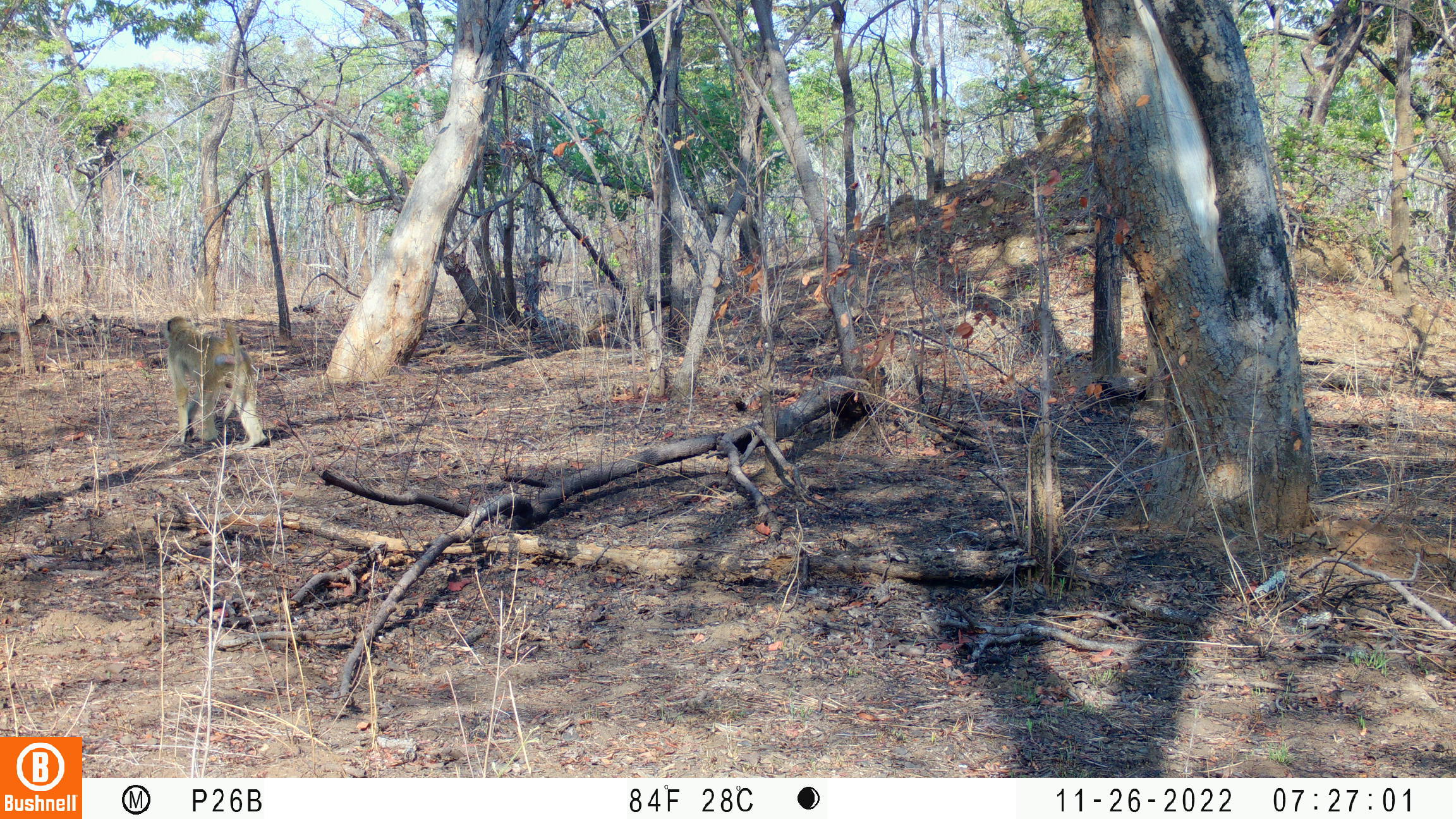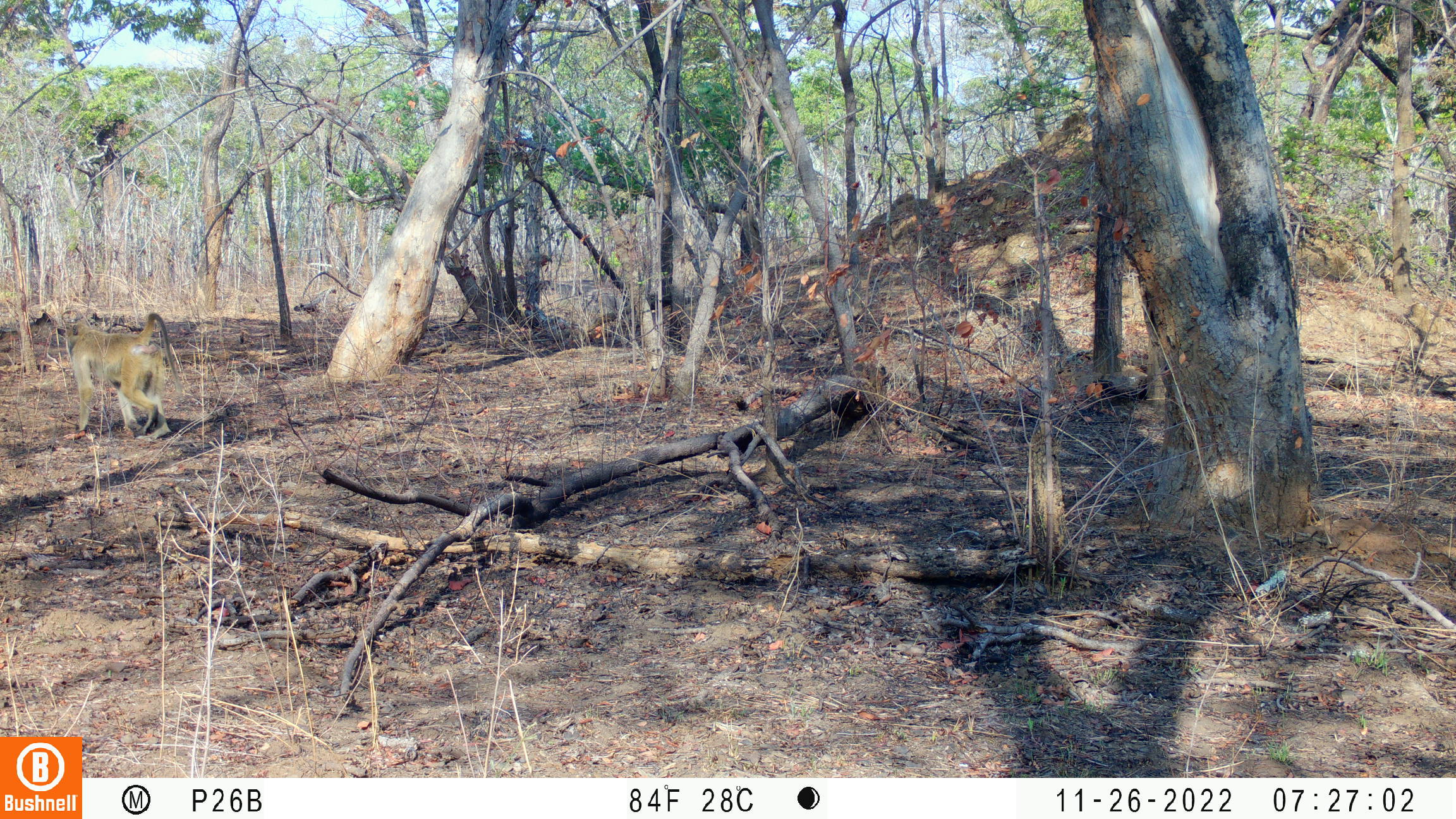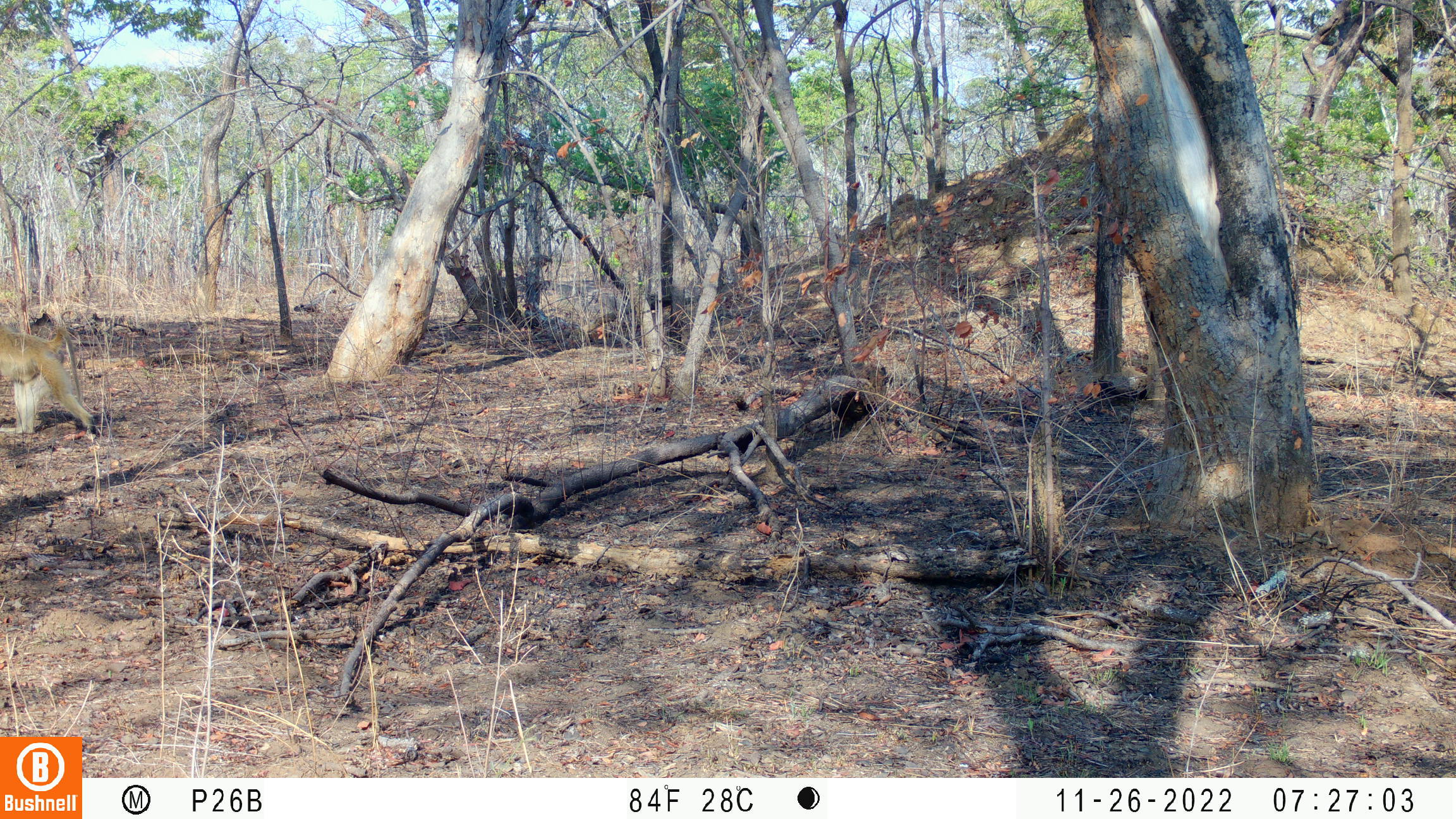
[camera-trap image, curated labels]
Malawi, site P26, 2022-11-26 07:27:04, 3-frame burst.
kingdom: Animalia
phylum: Chordata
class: Mammalia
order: Primates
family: Cercopithecidae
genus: Papio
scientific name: Papio cynocephalus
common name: yellow baboon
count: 1